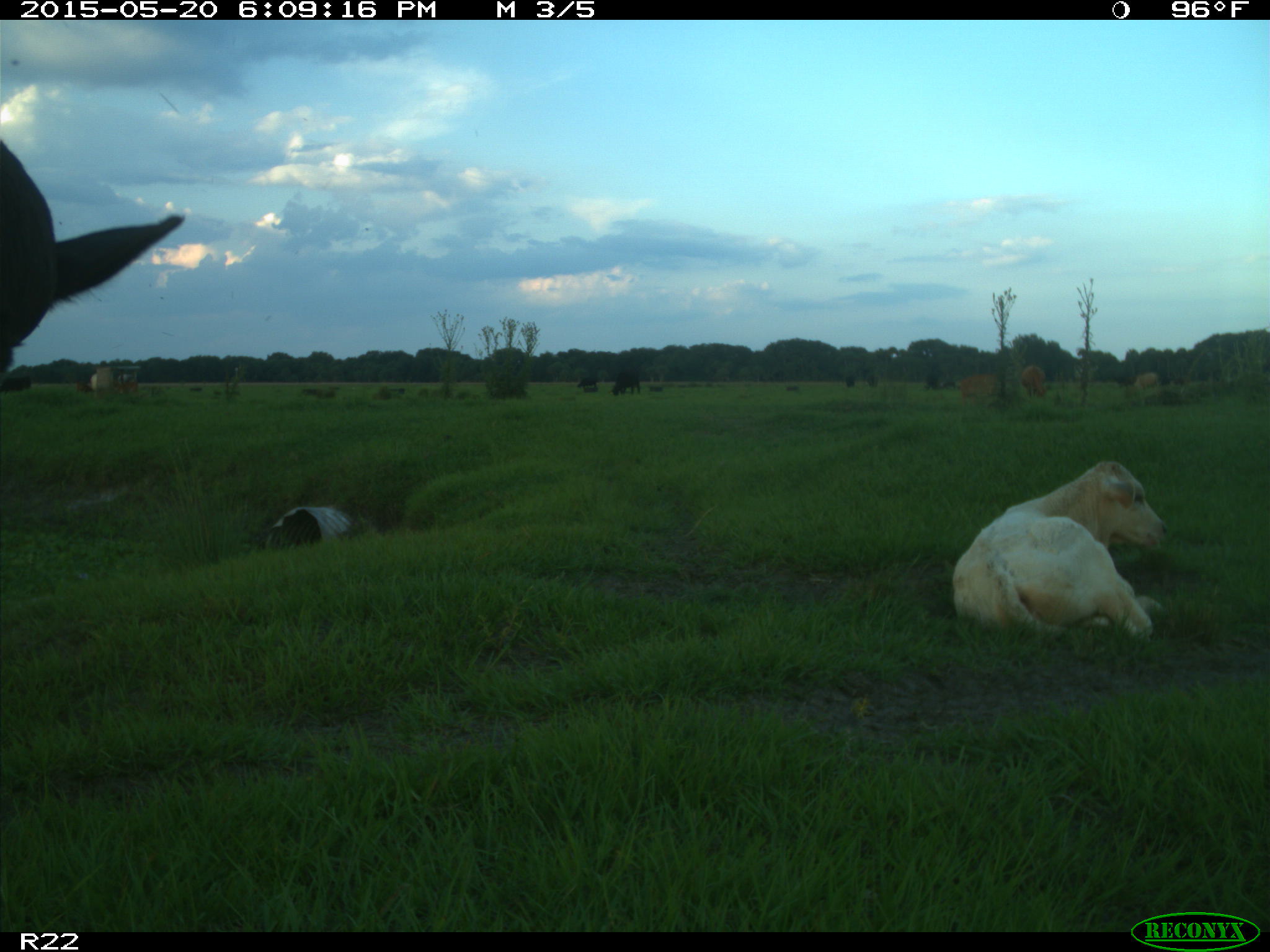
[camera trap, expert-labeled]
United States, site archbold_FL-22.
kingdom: Animalia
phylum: Chordata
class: Mammalia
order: Artiodactyla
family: Bovidae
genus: Bos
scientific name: Bos taurus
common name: domestic cow